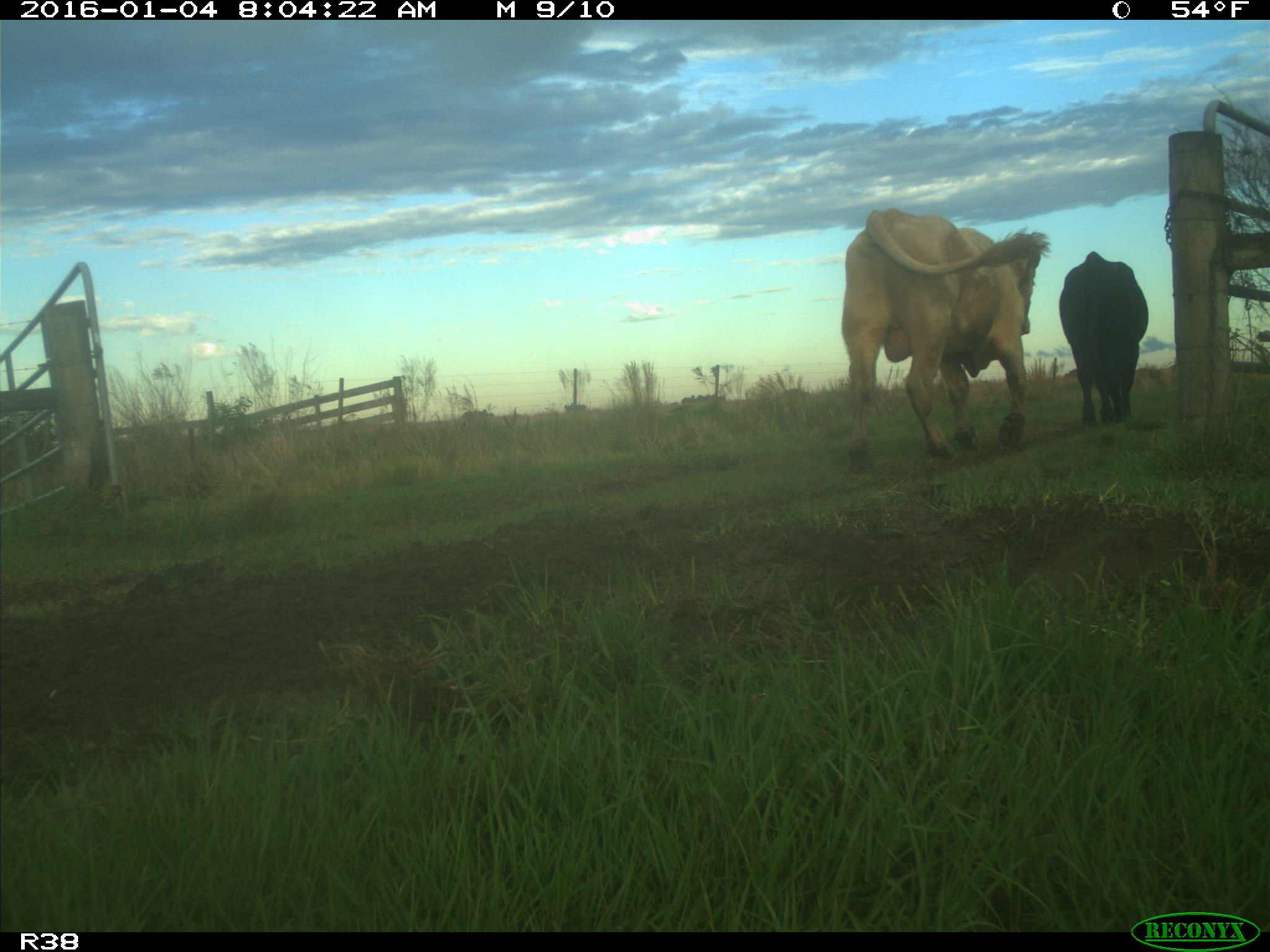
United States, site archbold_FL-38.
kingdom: Animalia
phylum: Chordata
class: Mammalia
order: Artiodactyla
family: Bovidae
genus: Bos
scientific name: Bos taurus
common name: domestic cow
Bos taurus (domestic cow).